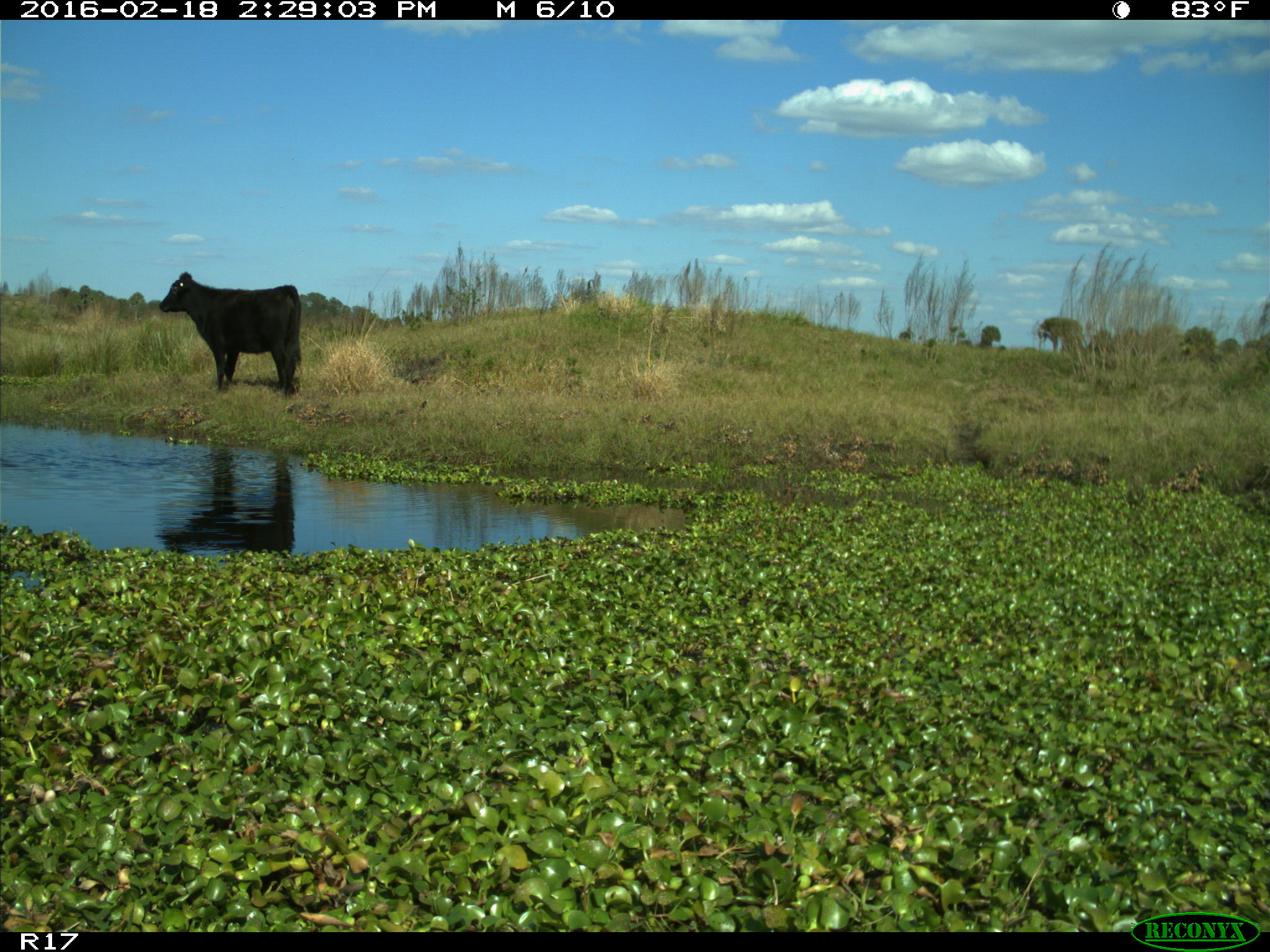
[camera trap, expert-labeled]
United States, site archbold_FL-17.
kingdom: Animalia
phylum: Chordata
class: Mammalia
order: Artiodactyla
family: Bovidae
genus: Bos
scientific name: Bos taurus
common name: domestic cow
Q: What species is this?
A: Bos taurus (domestic cow).